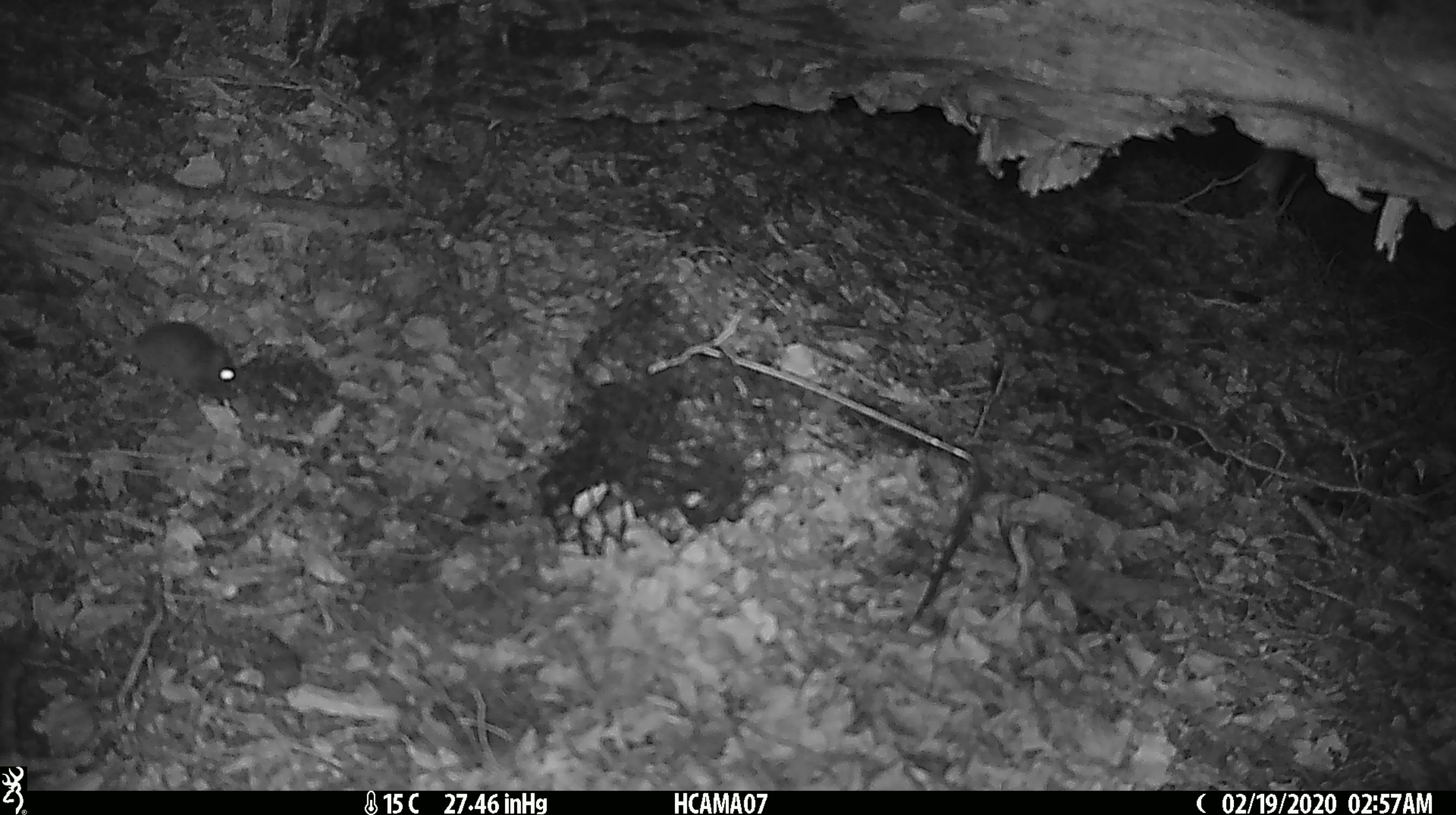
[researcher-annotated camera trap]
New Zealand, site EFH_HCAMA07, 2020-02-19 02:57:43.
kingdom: Animalia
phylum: Chordata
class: Mammalia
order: Rodentia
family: Muridae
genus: Mus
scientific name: Mus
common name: mouse